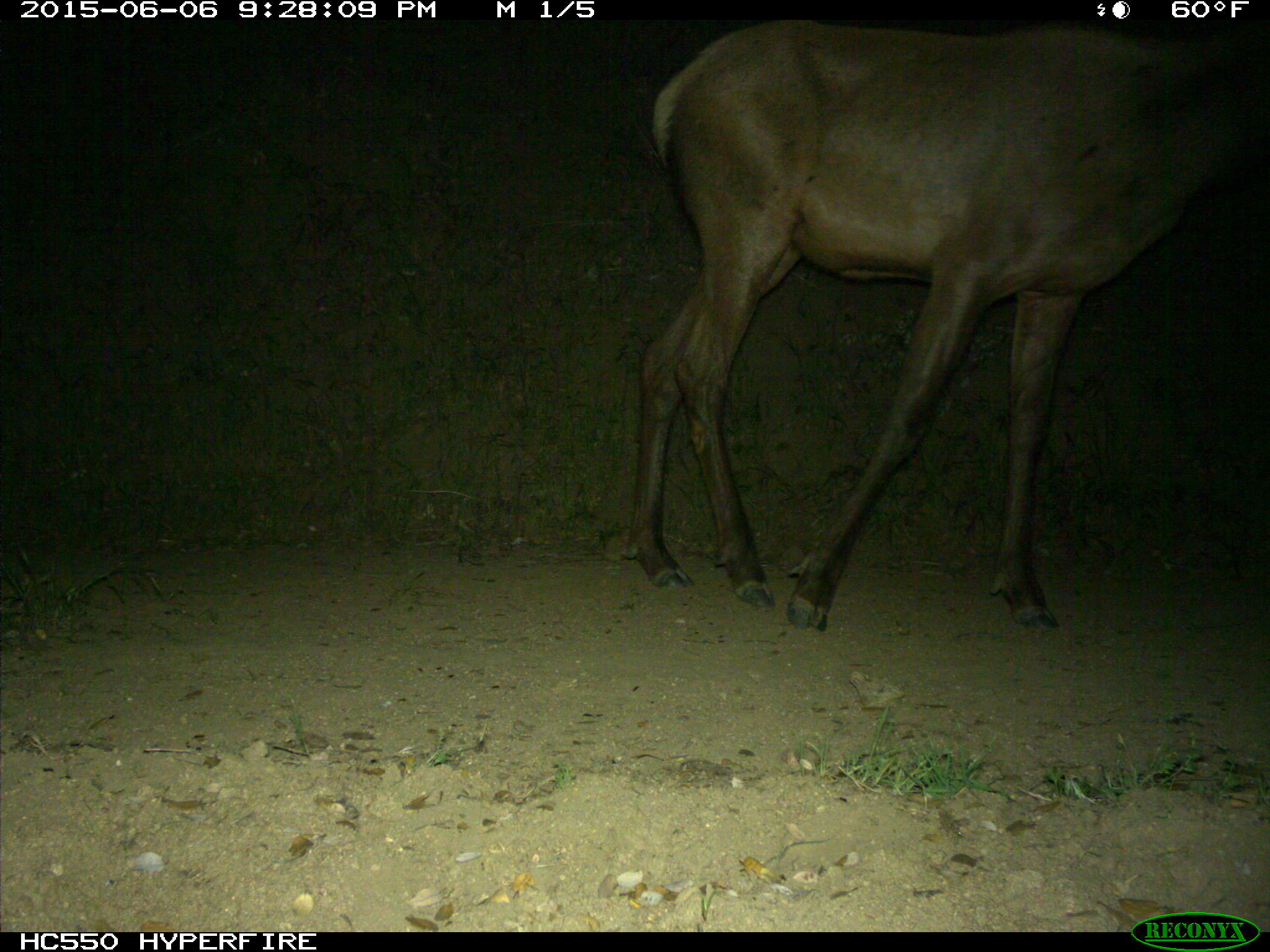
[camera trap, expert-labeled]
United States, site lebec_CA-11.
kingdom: Animalia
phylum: Chordata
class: Mammalia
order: Artiodactyla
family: Cervidae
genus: Cervus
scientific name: Cervus canadensis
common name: elk